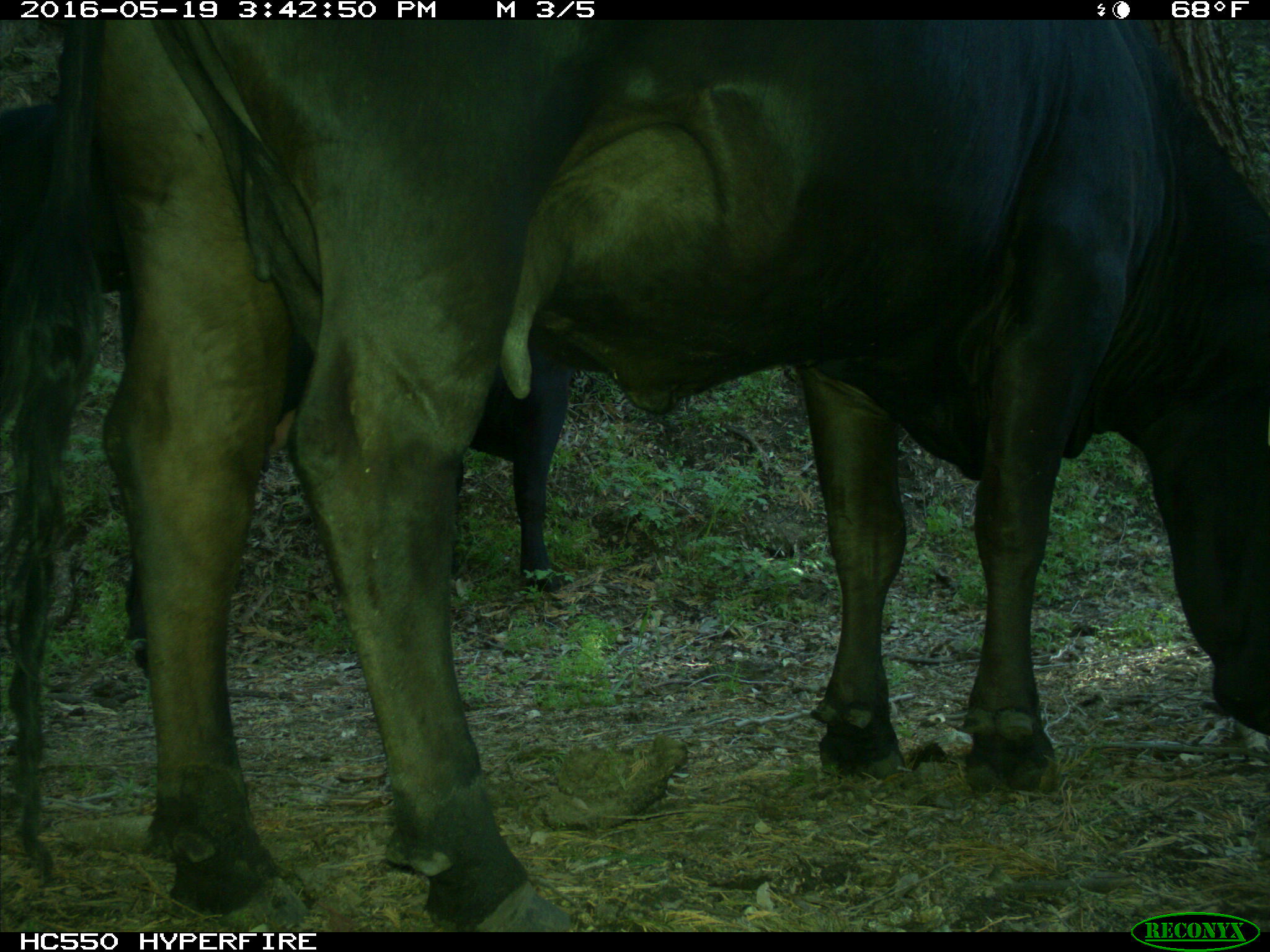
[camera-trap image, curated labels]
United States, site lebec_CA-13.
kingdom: Animalia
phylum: Chordata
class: Mammalia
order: Artiodactyla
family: Bovidae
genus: Bos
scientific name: Bos taurus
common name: domestic cow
Bos taurus (domestic cow).